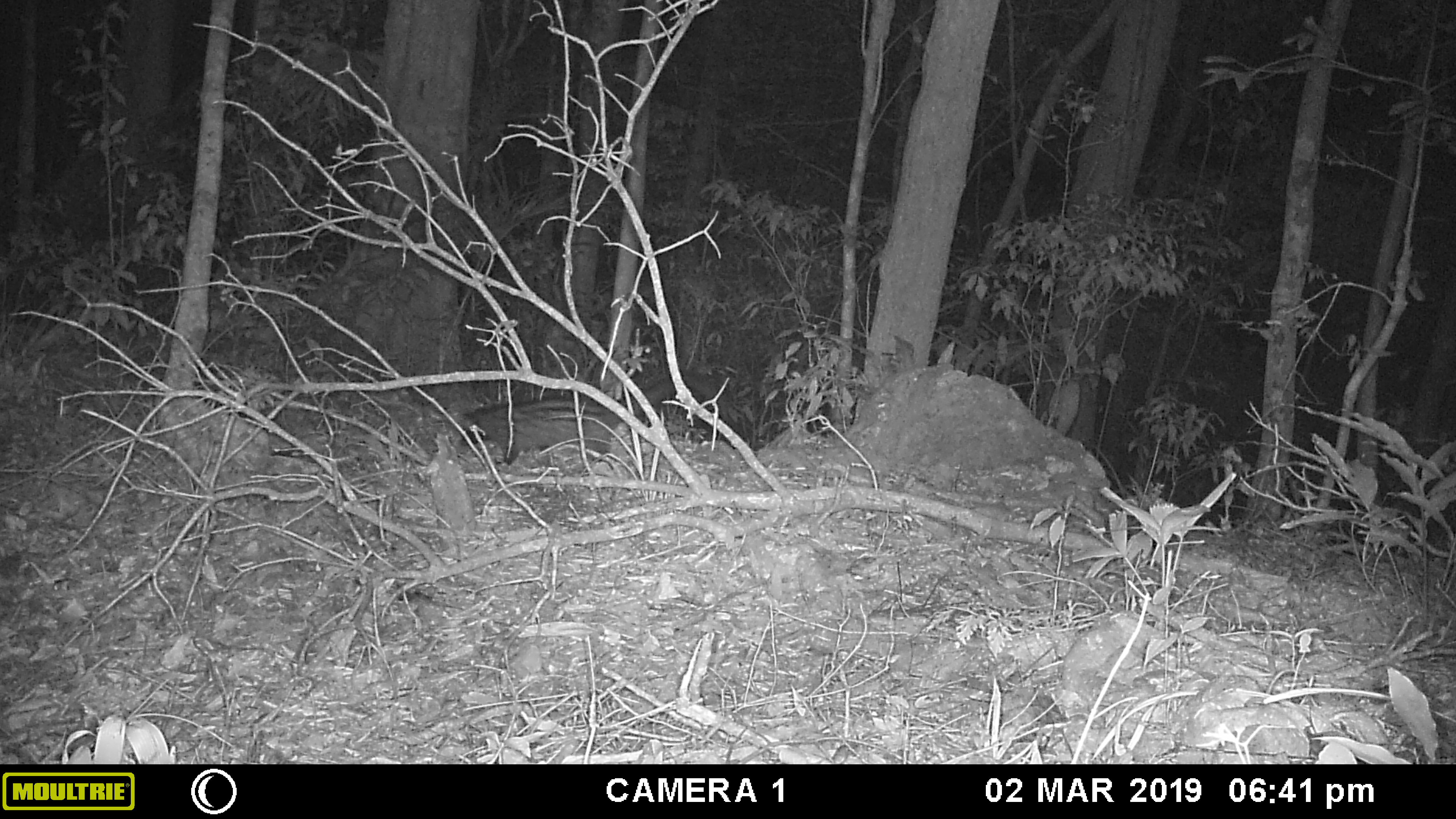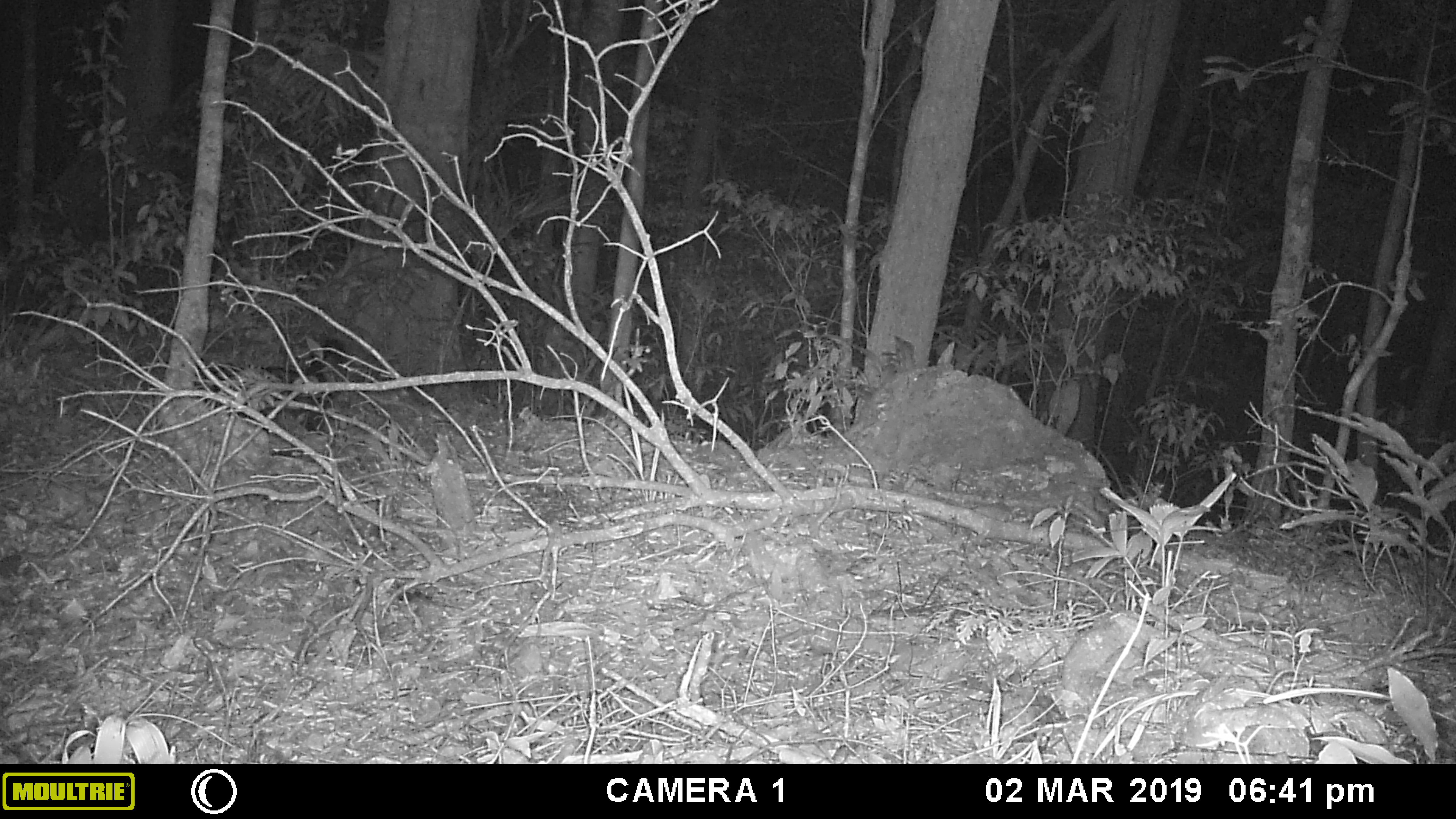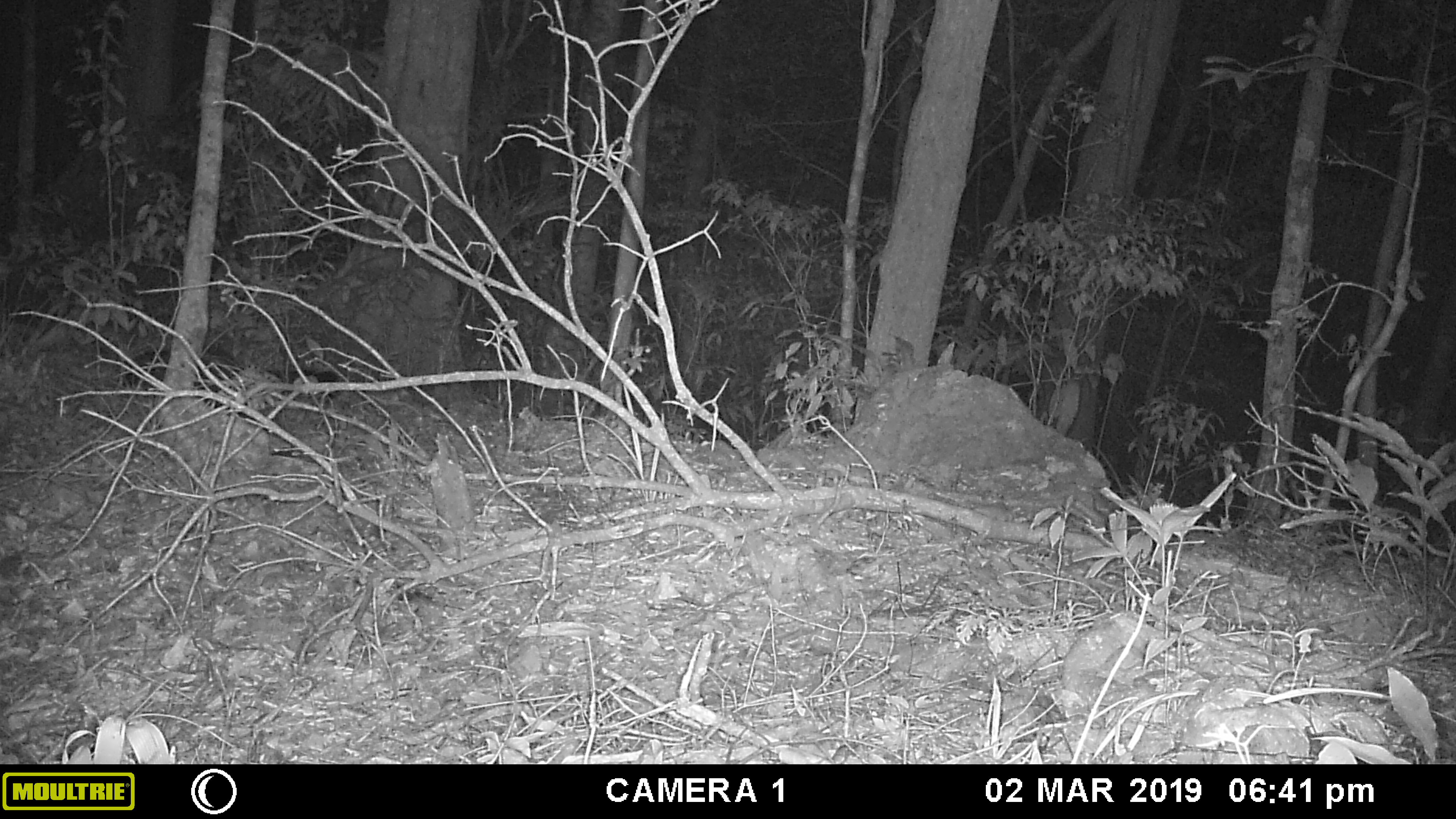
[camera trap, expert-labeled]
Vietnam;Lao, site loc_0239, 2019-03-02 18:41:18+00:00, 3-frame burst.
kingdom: Animalia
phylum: Chordata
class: Mammalia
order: Carnivora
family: Viverridae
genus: Paradoxurus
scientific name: Paradoxurus hermaphroditus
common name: common palm civet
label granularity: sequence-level